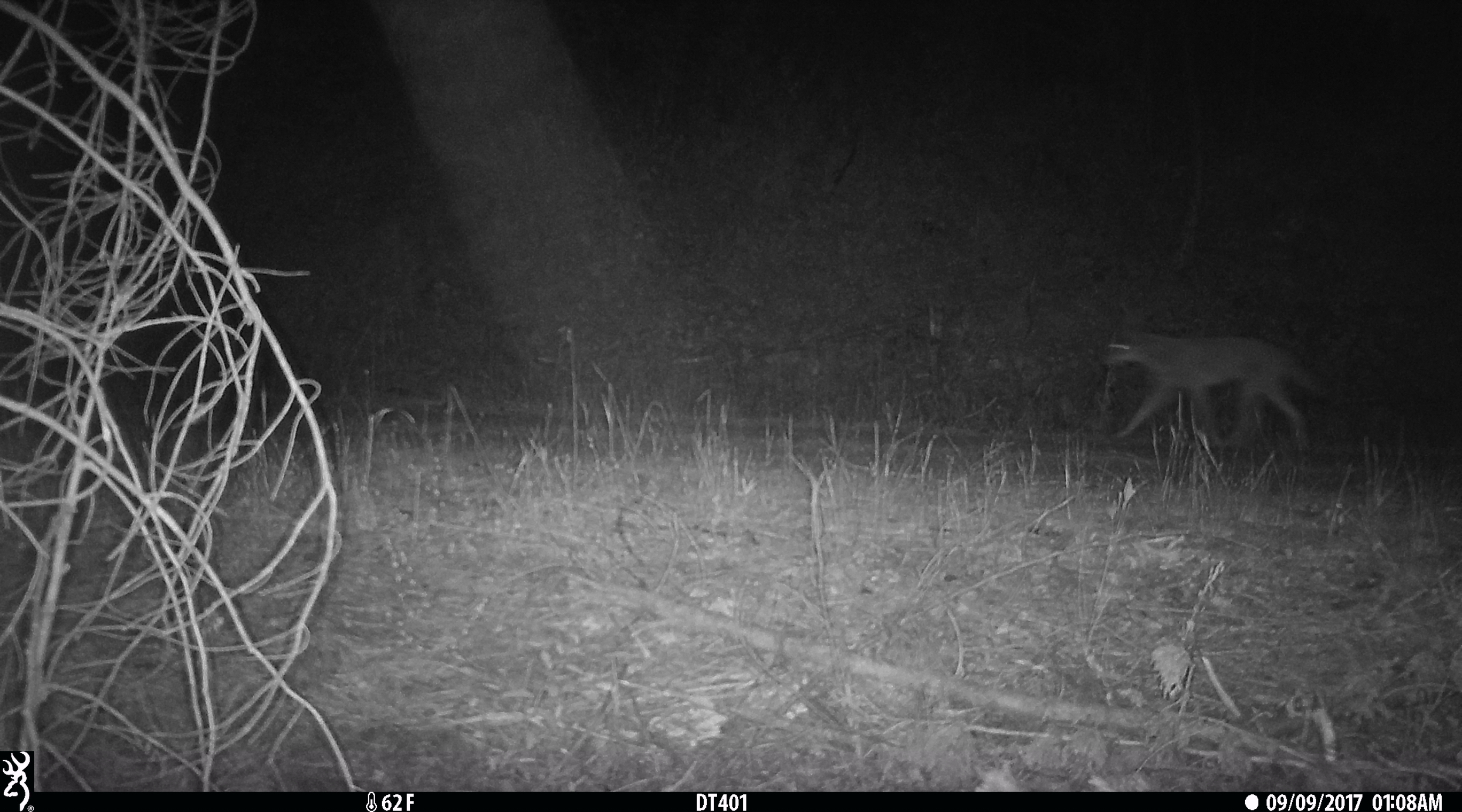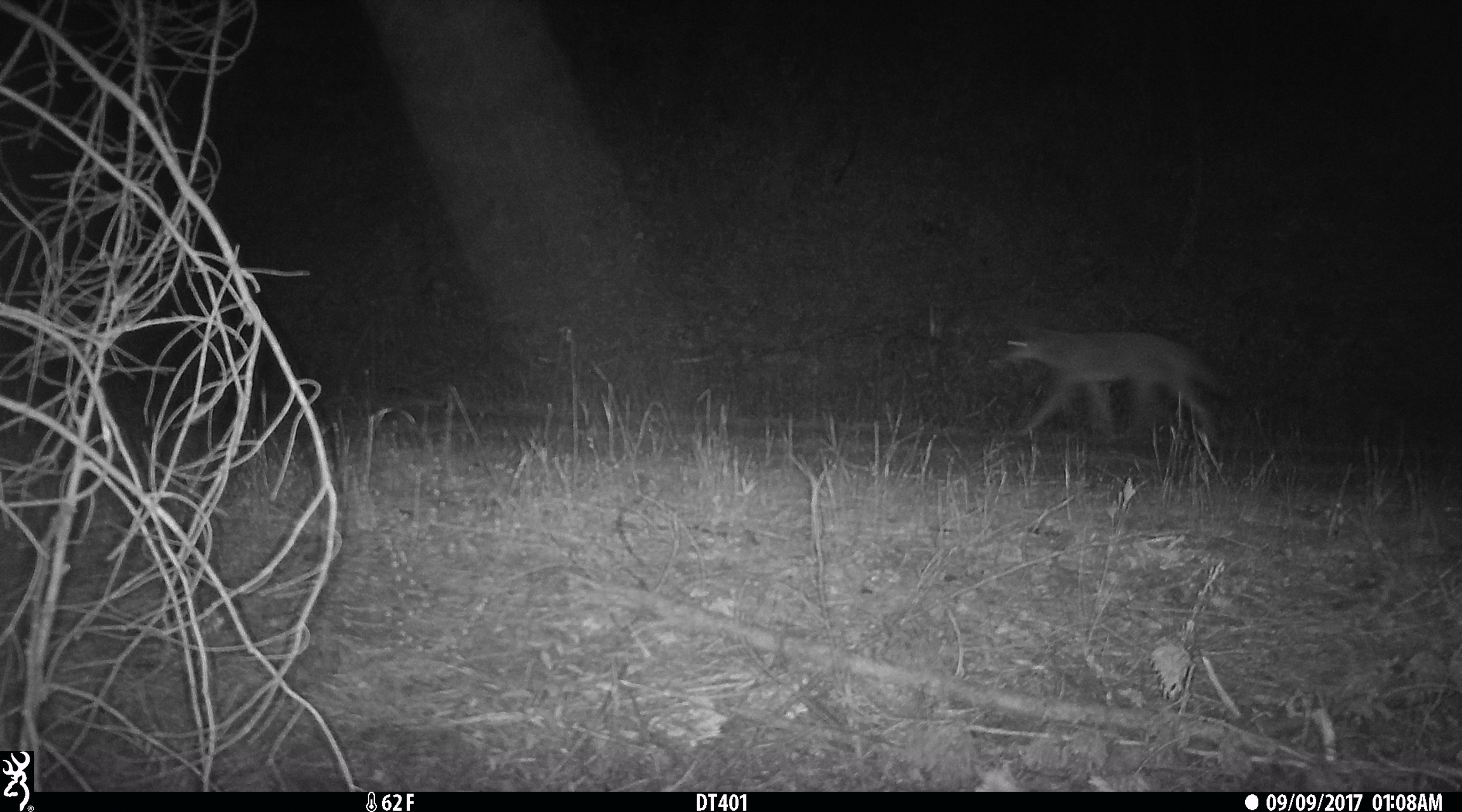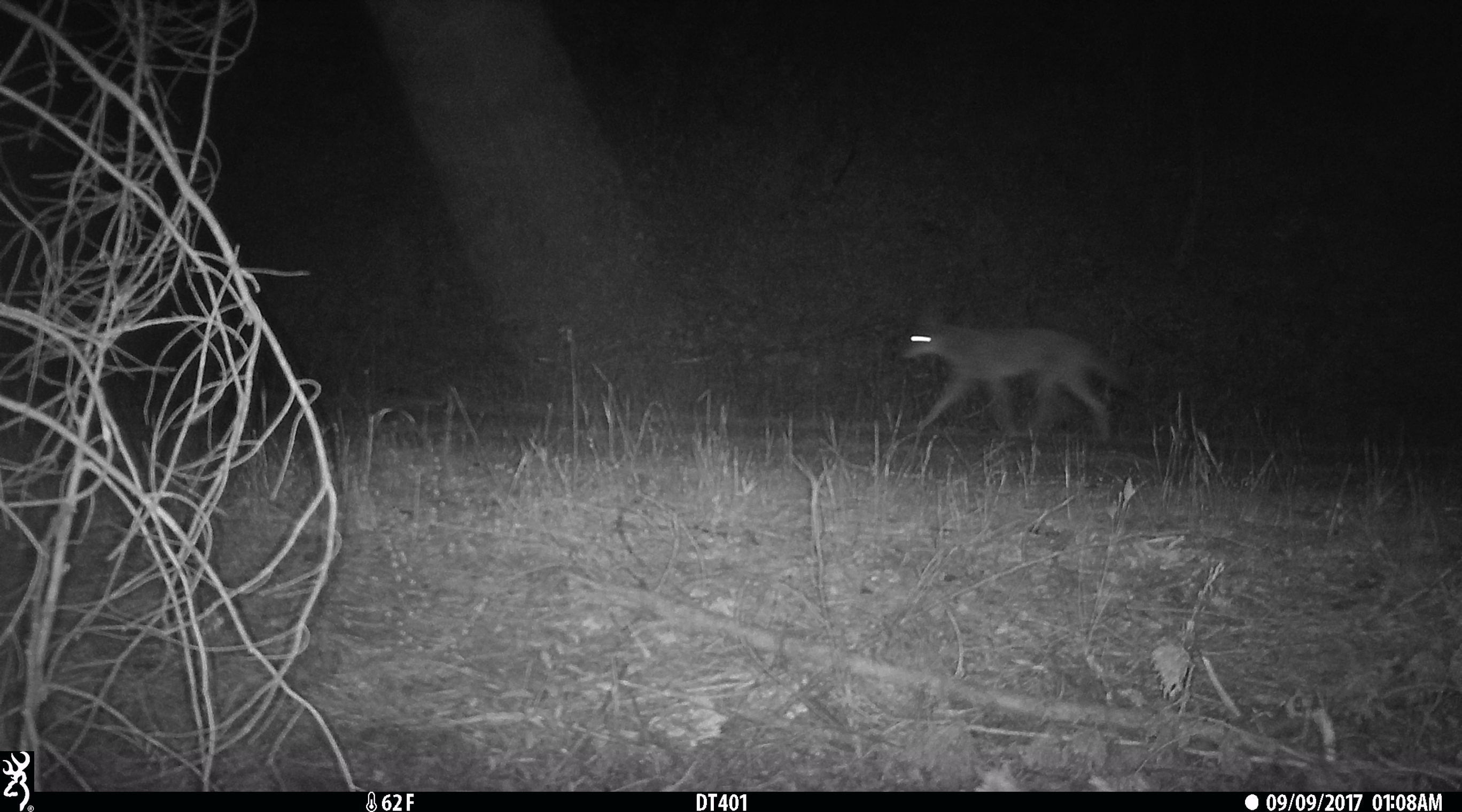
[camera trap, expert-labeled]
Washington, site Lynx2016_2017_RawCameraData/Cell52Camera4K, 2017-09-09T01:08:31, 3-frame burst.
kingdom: Animalia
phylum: Chordata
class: Mammalia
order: Carnivora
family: Canidae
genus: Canis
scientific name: Canis latrans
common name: coyote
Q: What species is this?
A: Canis latrans (coyote).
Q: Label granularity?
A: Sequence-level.